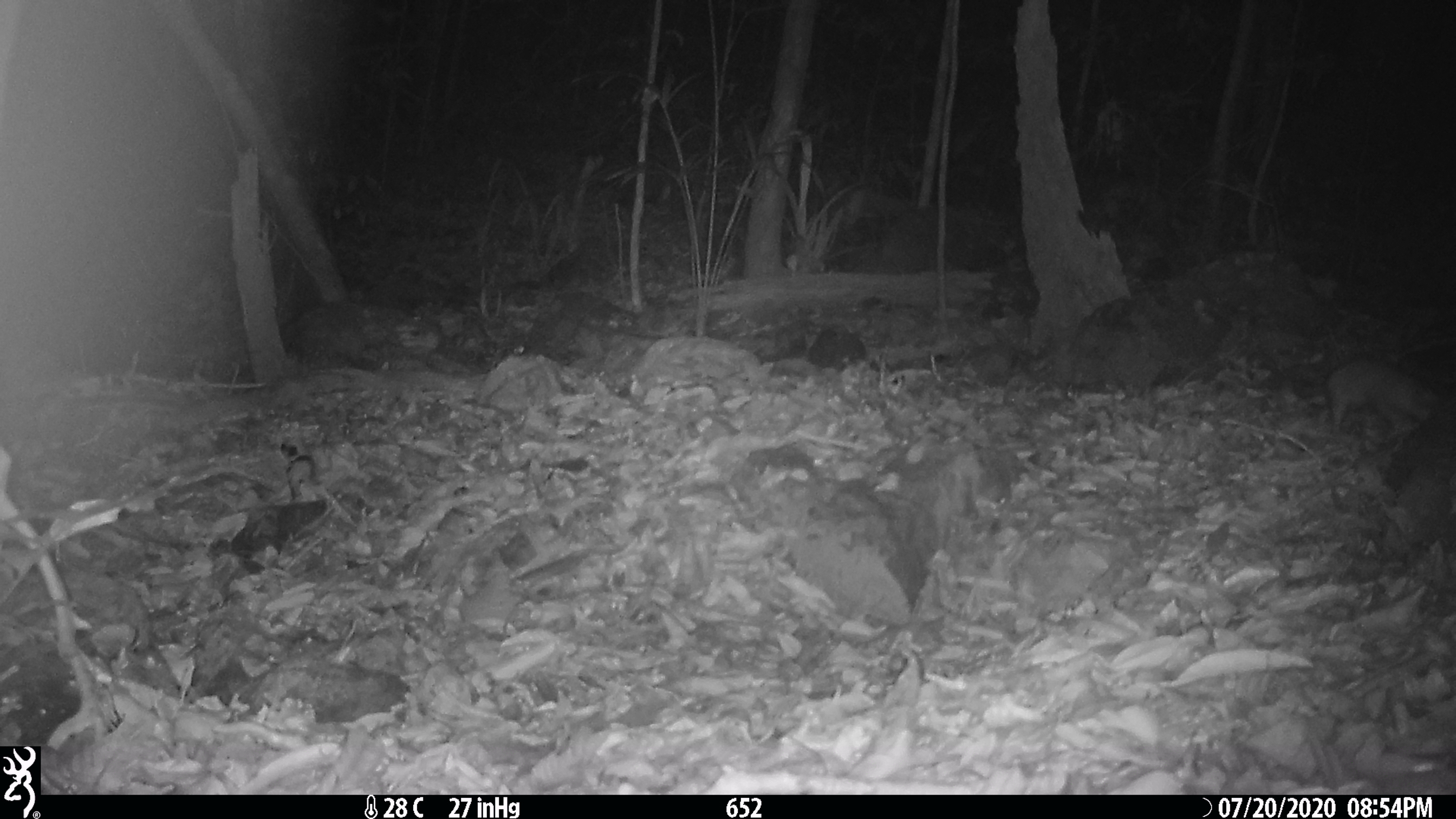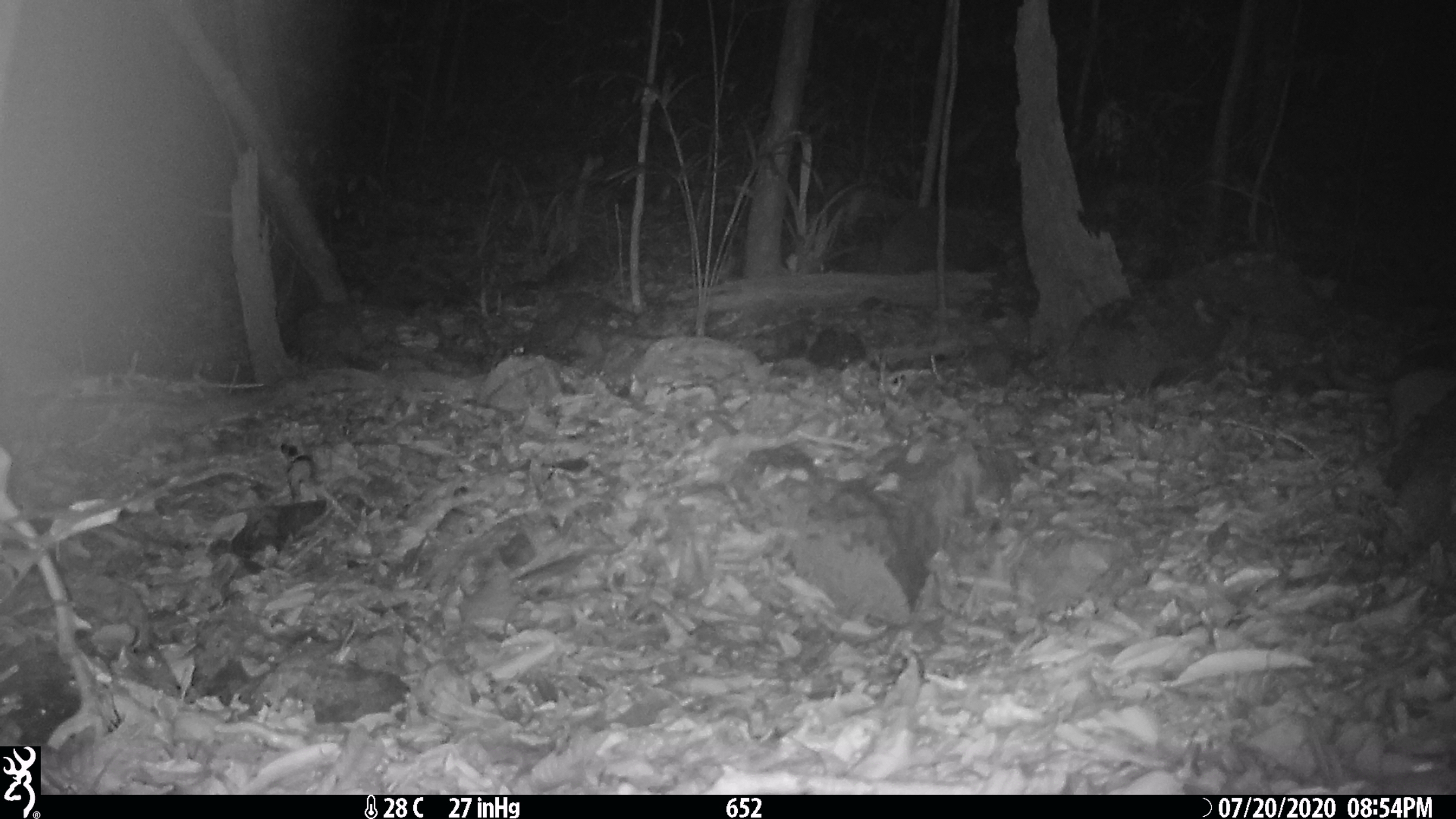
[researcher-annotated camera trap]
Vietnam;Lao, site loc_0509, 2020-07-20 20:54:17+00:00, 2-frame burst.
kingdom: Animalia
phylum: Chordata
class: Mammalia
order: Carnivora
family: Mustelidae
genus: Melogale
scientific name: Melogale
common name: ferret badger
Ferret badger (Melogale). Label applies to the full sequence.